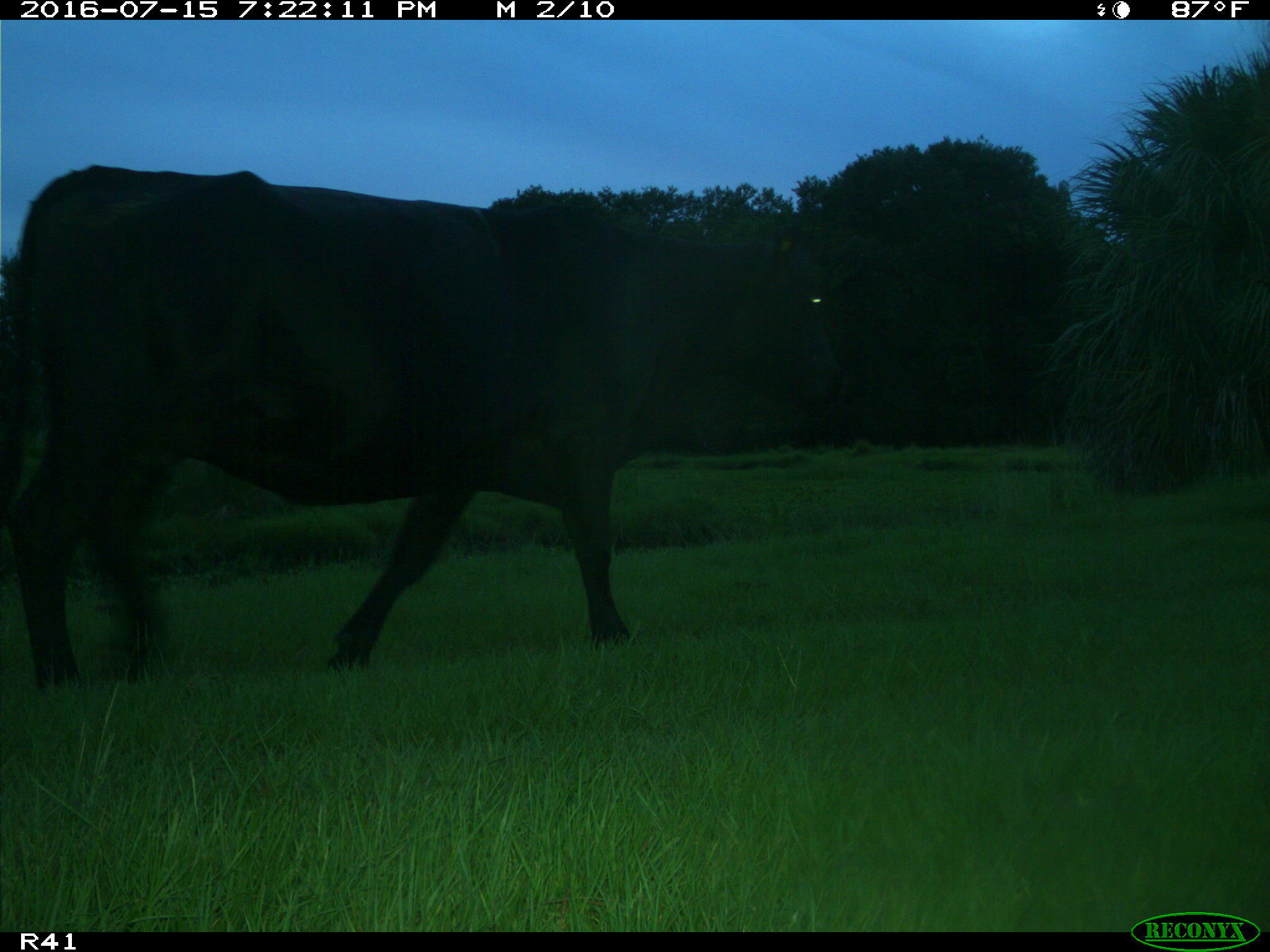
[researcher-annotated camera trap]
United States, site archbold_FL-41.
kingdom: Animalia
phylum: Chordata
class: Mammalia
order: Artiodactyla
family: Bovidae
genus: Bos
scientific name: Bos taurus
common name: domestic cow